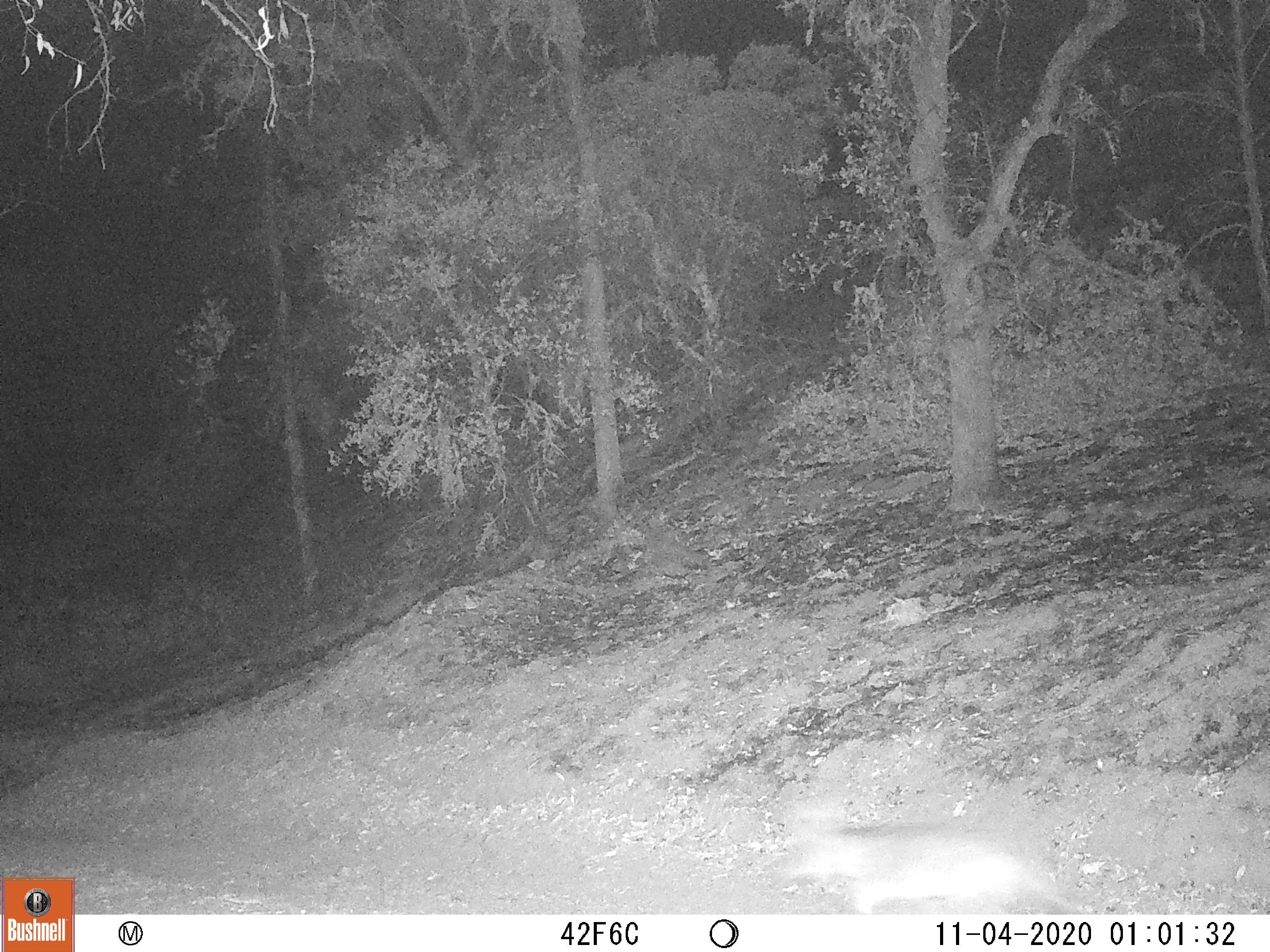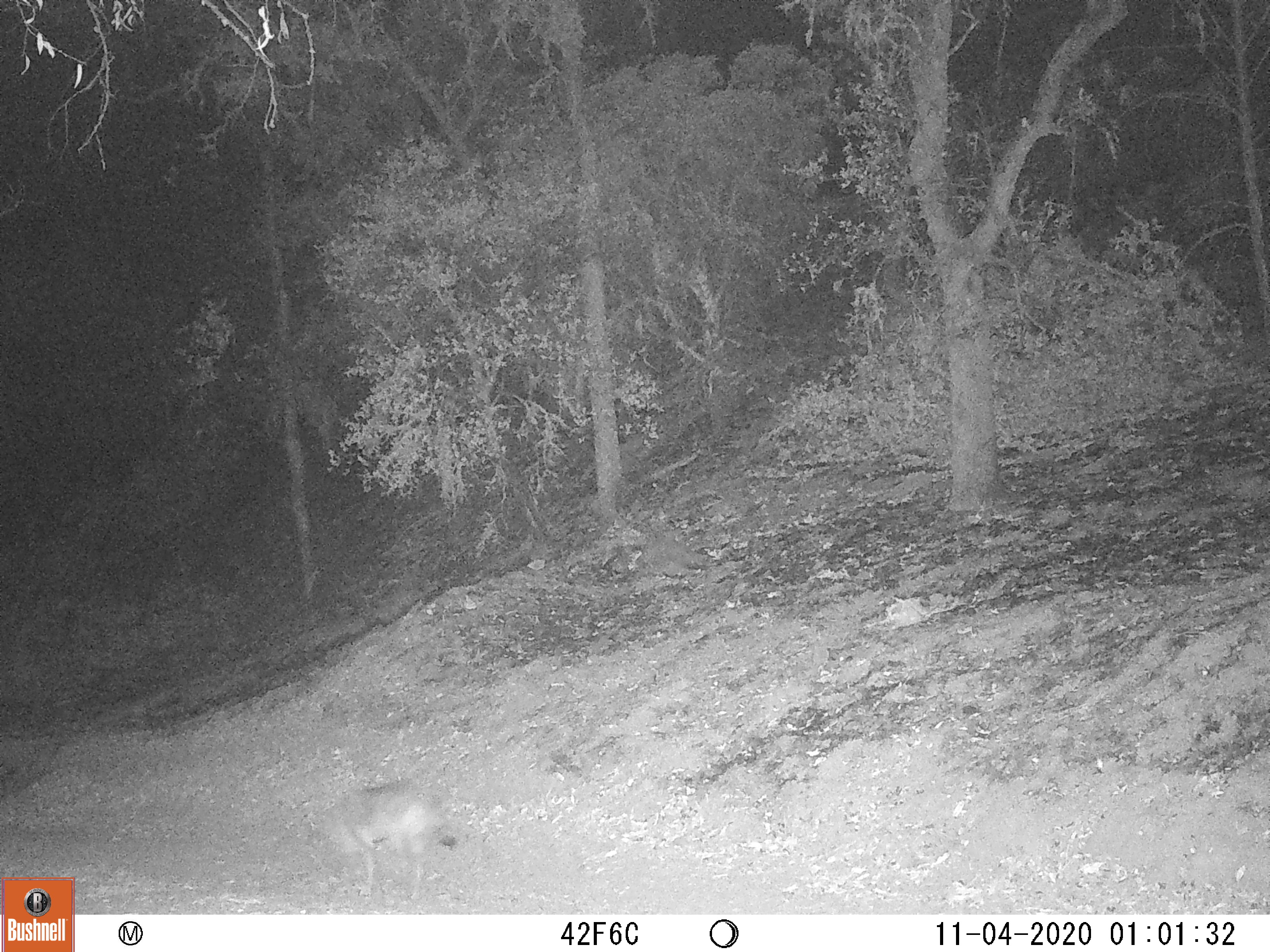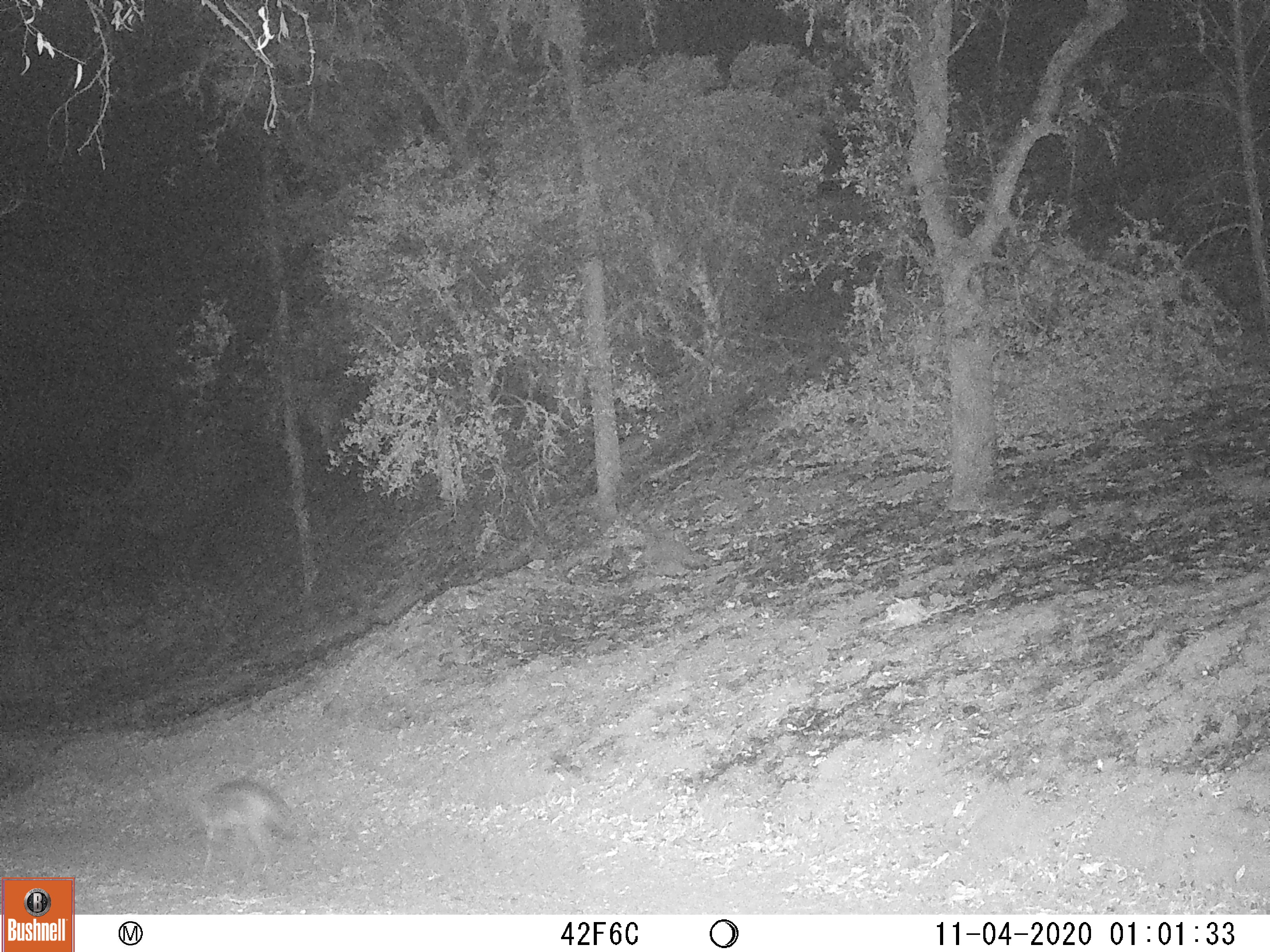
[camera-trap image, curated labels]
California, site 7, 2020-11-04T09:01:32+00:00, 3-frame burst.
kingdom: Animalia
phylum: Chordata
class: Mammalia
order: Carnivora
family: Canidae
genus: Canis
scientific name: Canis latrans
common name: coyote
Coyote (Canis latrans).